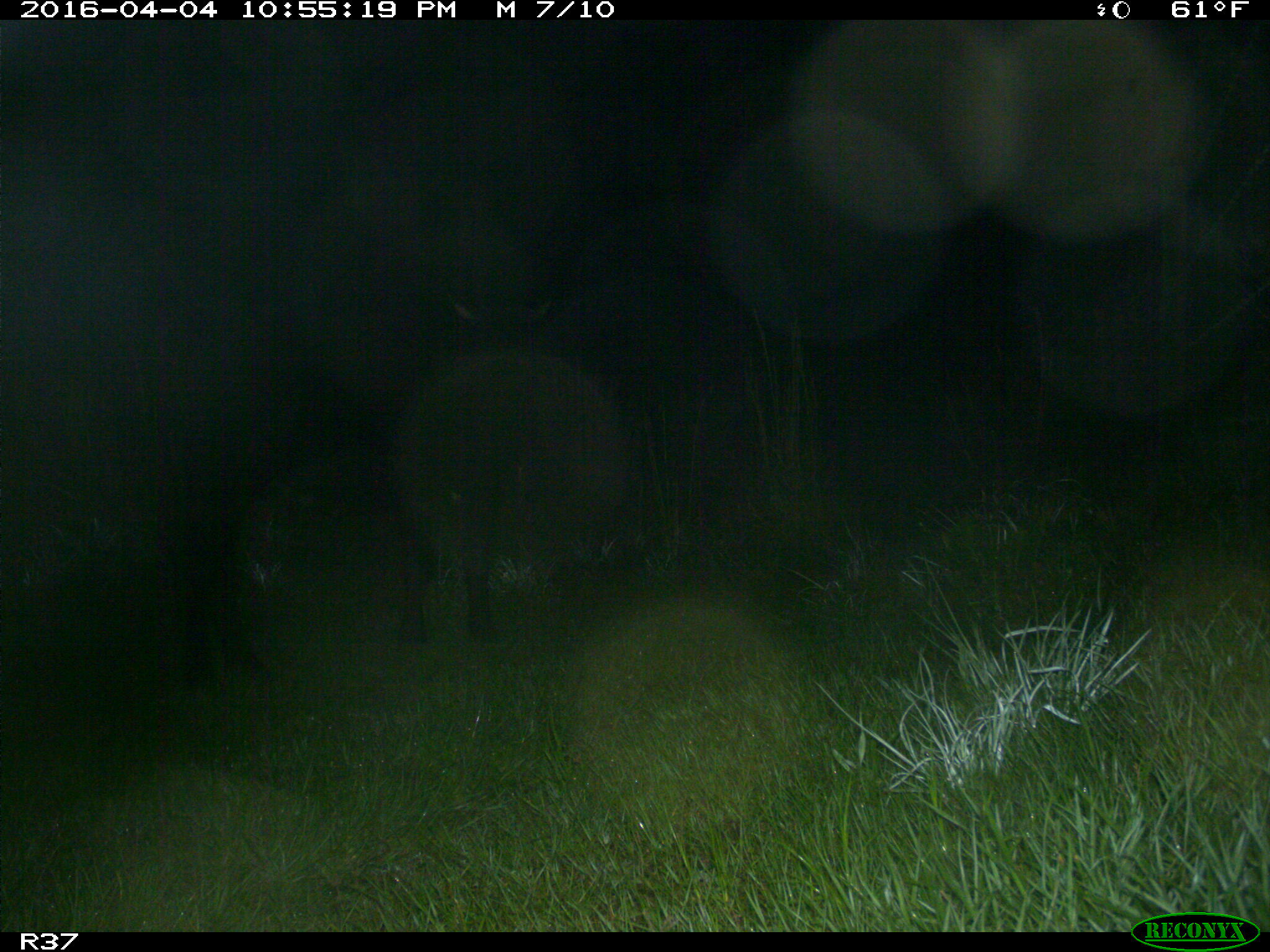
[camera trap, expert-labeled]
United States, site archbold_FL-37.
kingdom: Animalia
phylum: Chordata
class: Mammalia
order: Artiodactyla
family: Bovidae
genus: Bos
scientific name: Bos taurus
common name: domestic cow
Bos taurus (domestic cow).